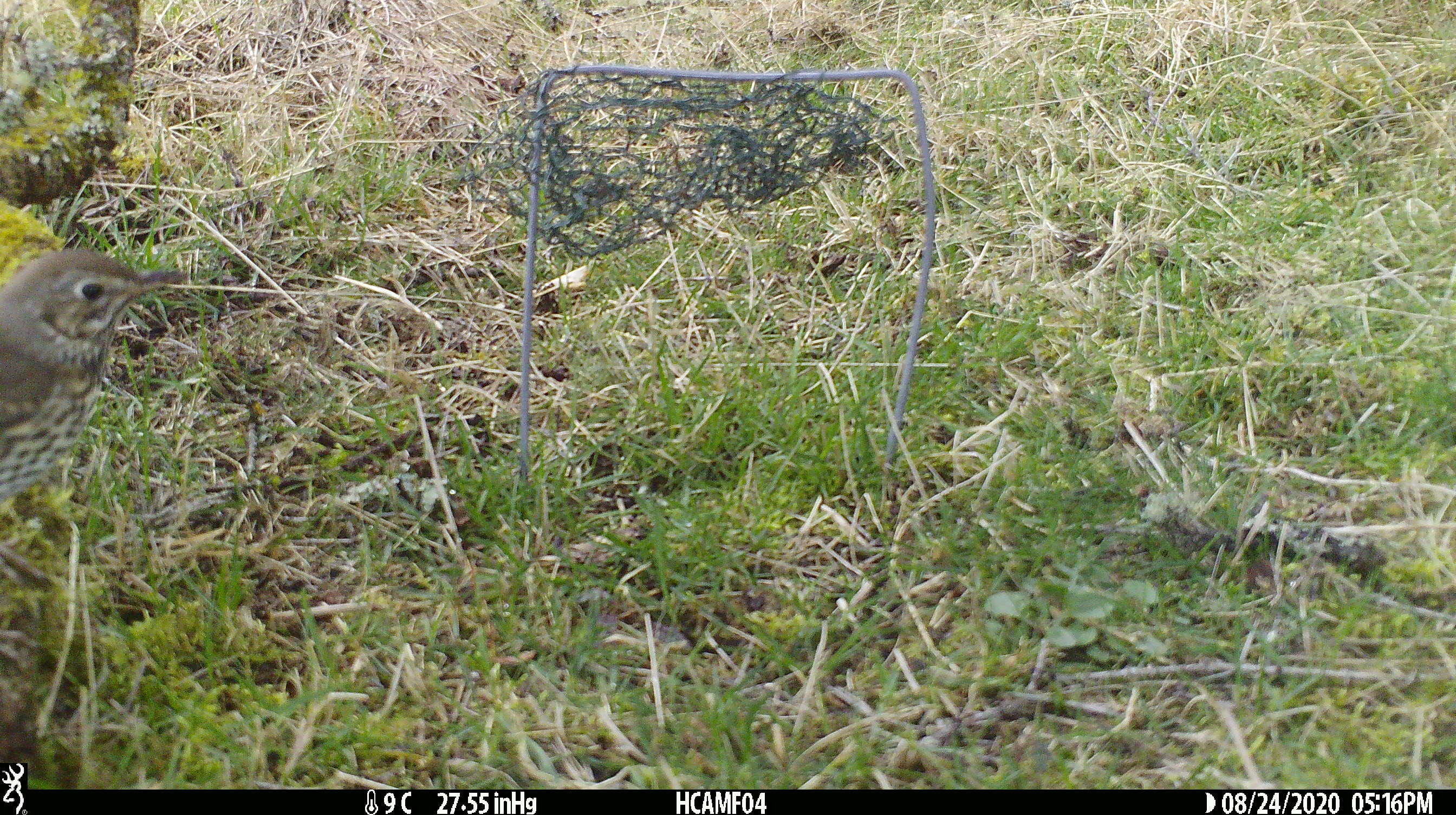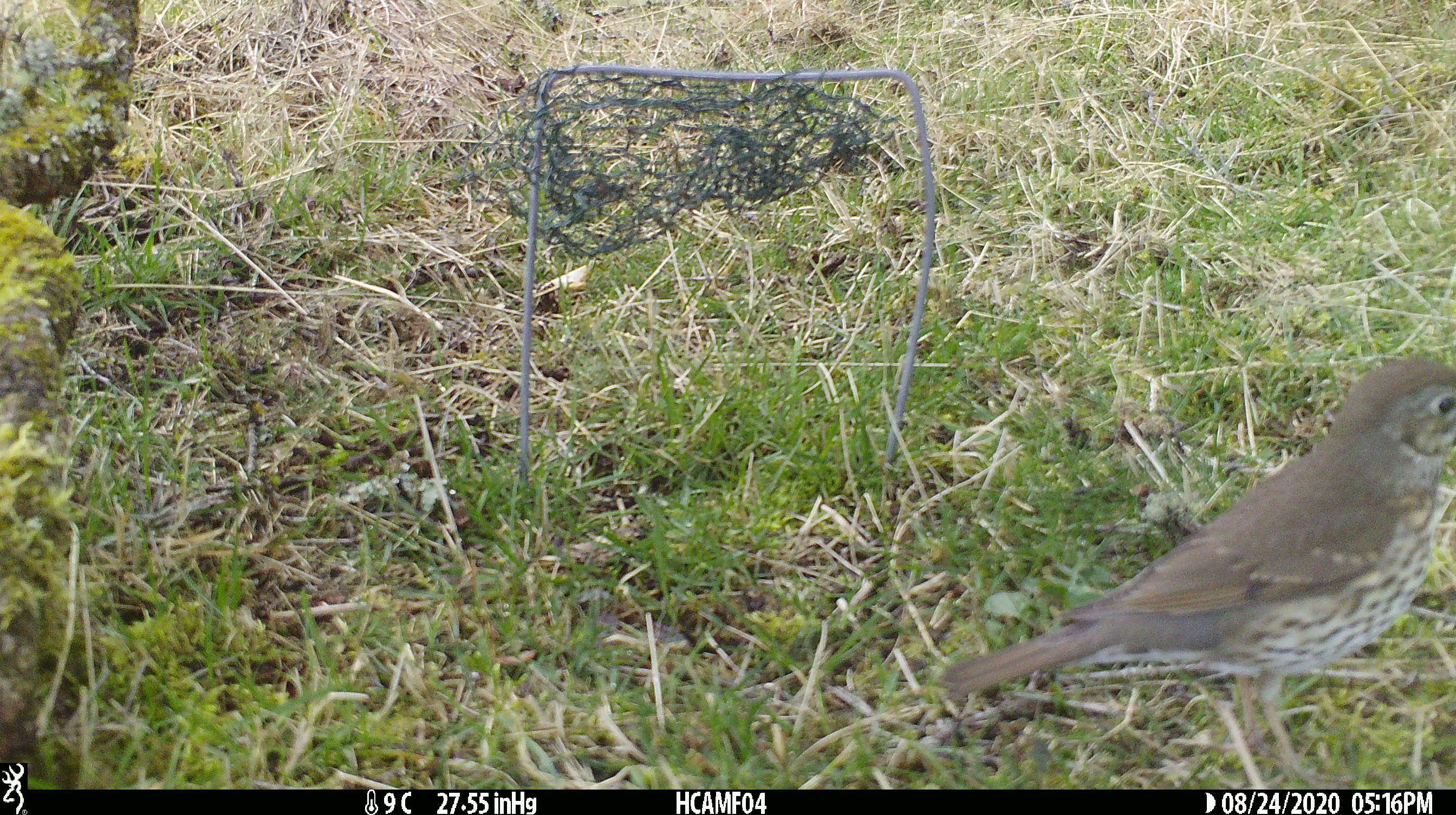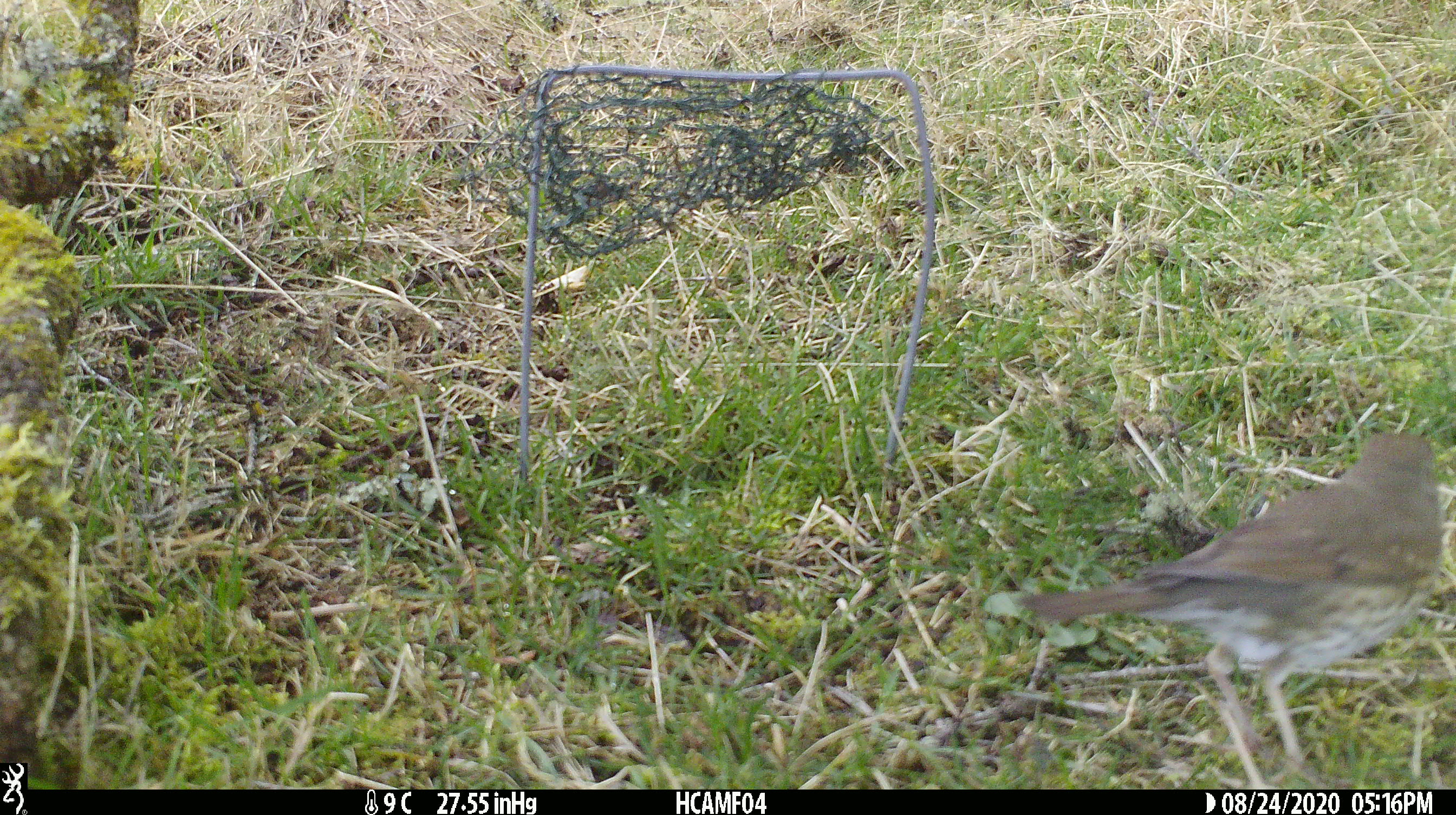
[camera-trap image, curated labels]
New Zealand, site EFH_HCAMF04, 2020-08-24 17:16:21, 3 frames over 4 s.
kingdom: Animalia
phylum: Chordata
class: Aves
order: Passeriformes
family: Turdidae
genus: Turdus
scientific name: Turdus philomelos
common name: song thrush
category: thrush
Thrush (song thrush) (Turdus philomelos).